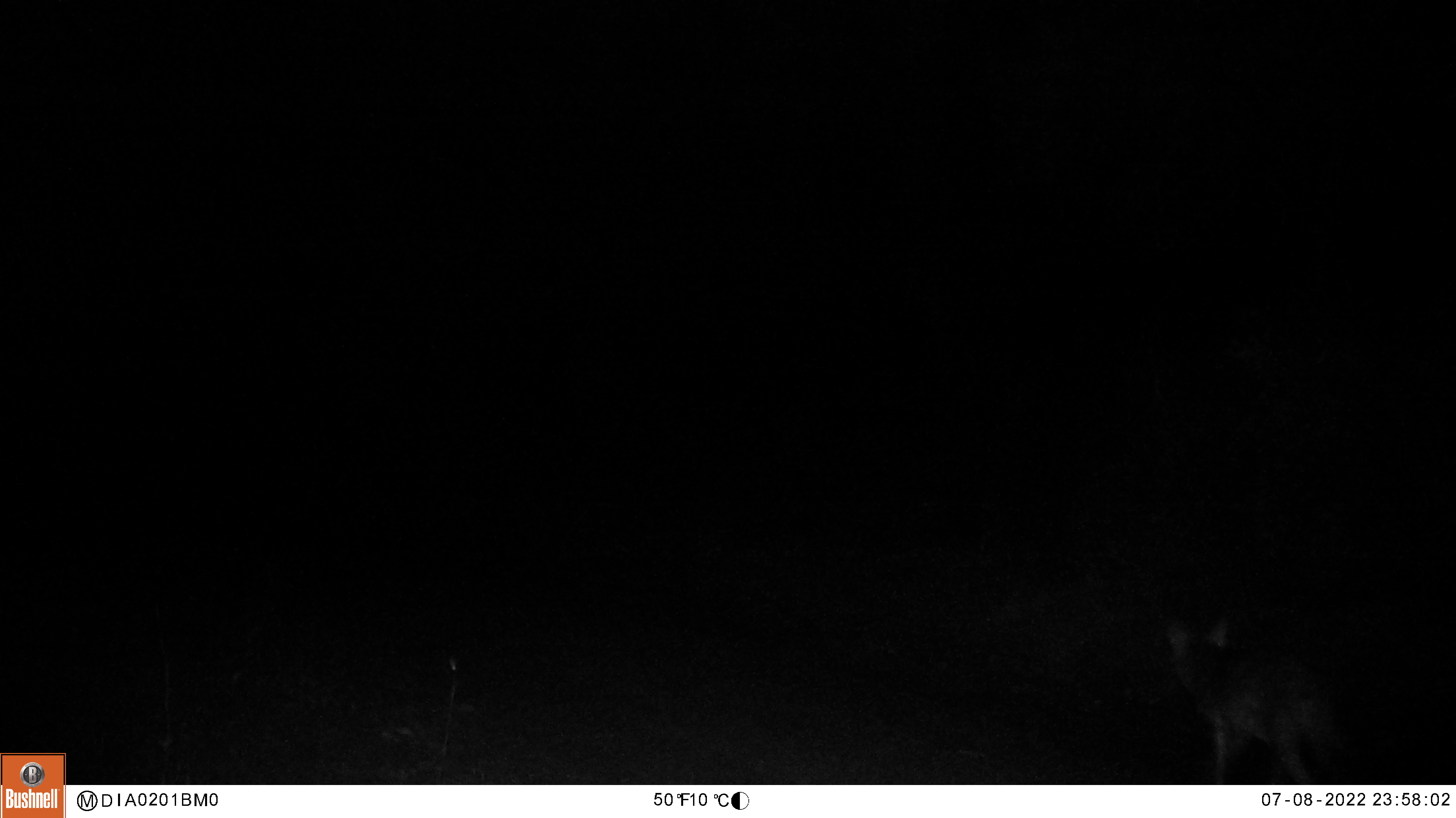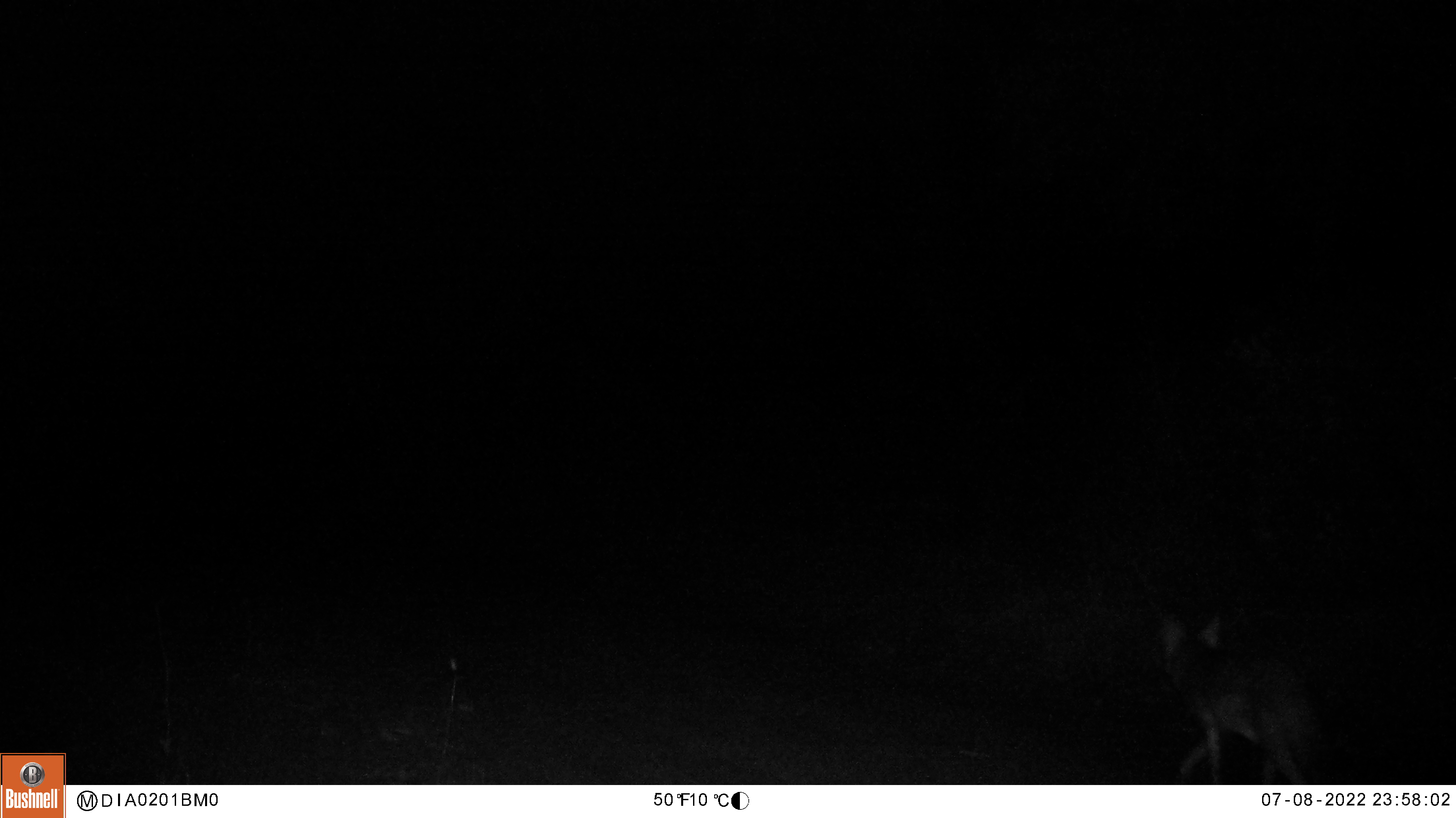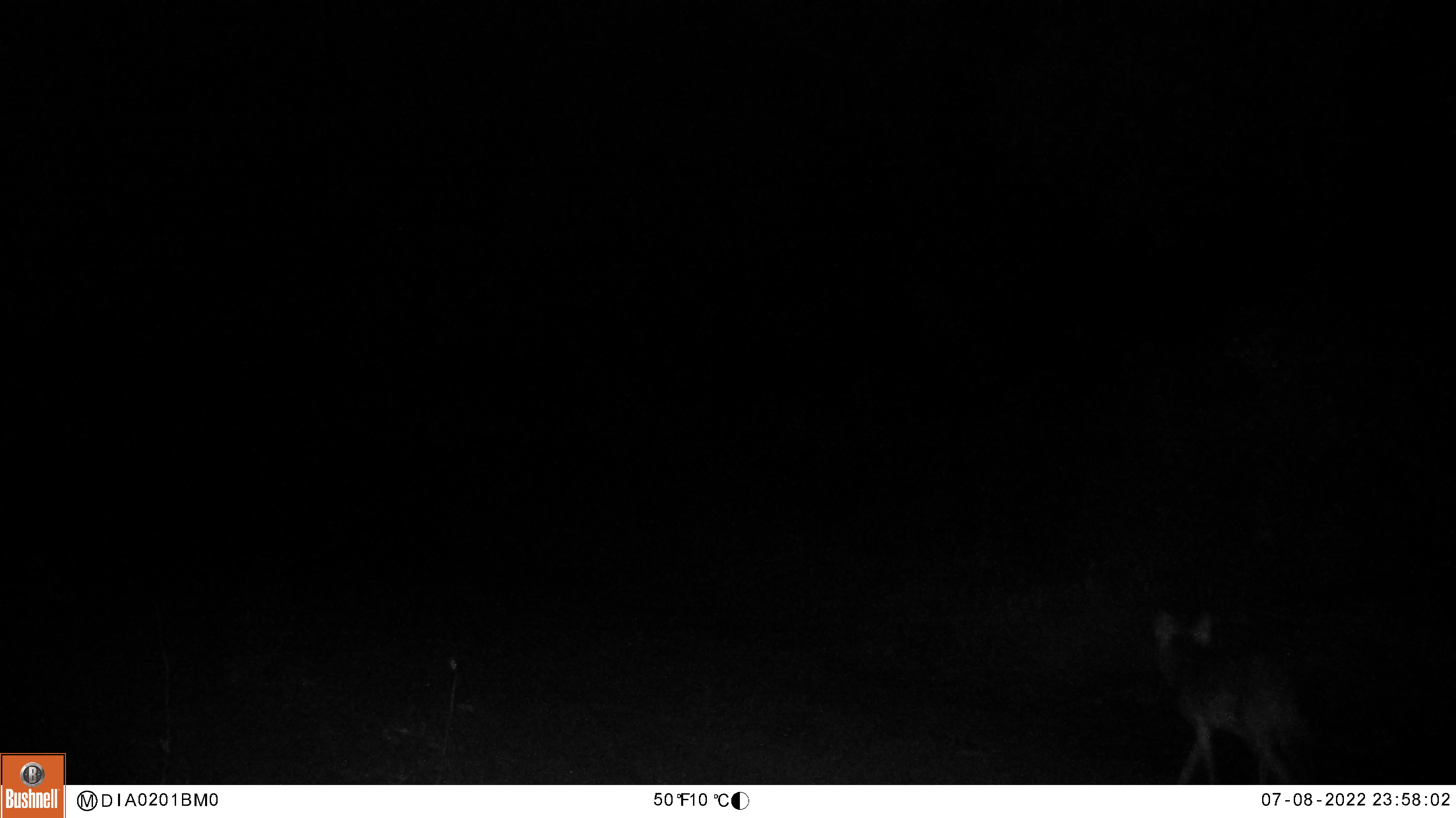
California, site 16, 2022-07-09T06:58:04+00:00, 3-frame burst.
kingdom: Animalia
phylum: Chordata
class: Mammalia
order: Carnivora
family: Canidae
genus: Canis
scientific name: Canis latrans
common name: coyote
Coyote (Canis latrans).